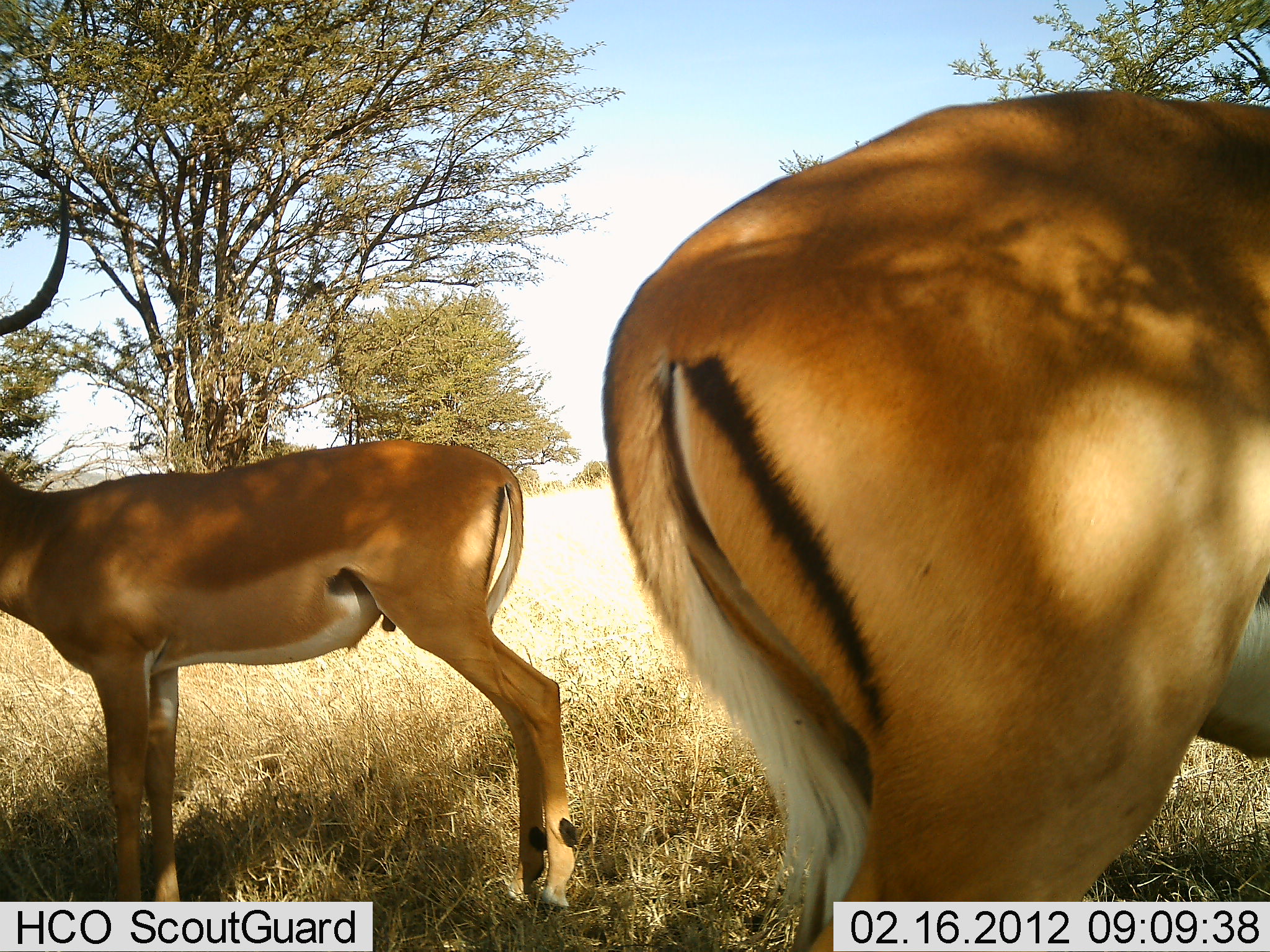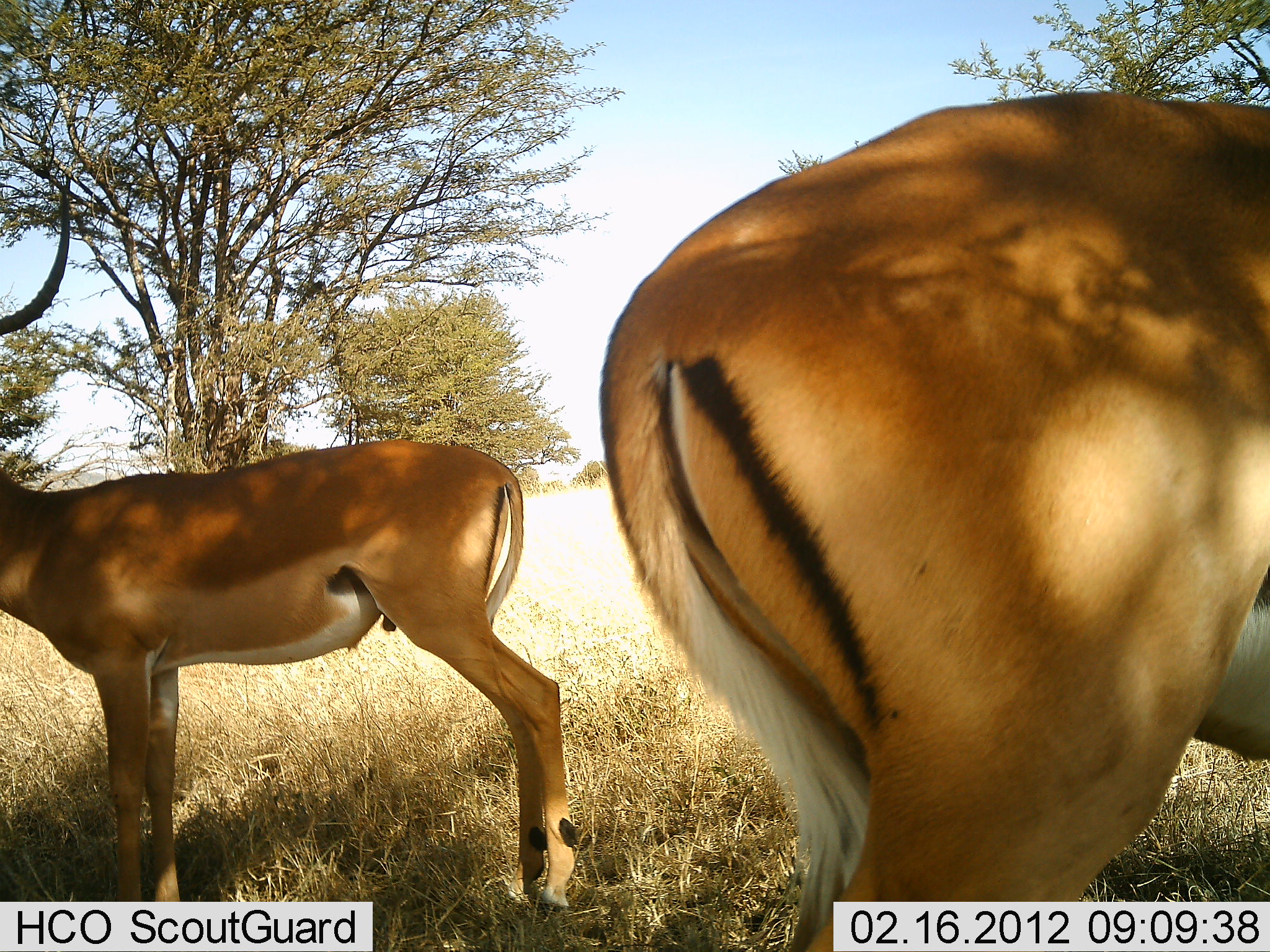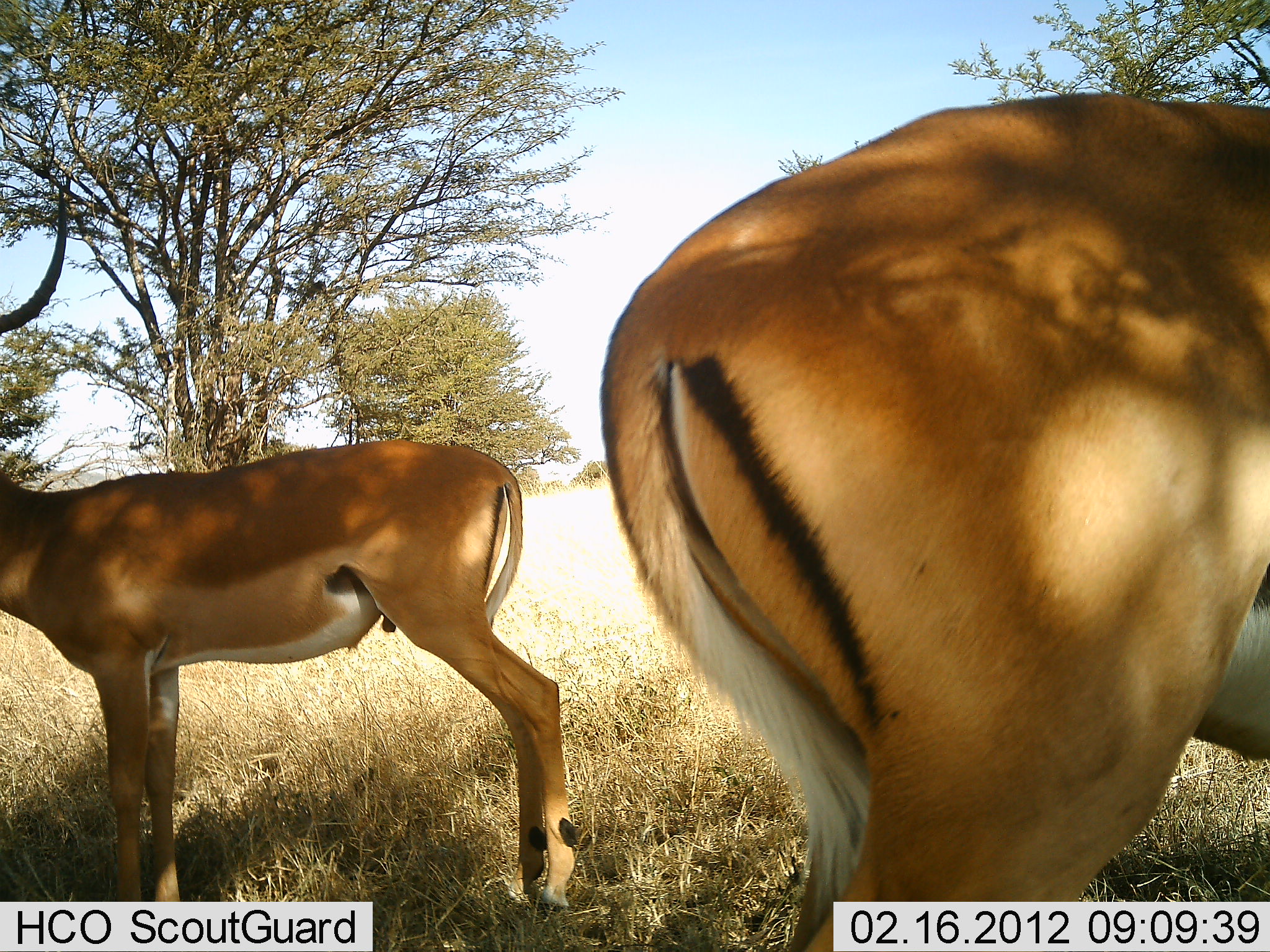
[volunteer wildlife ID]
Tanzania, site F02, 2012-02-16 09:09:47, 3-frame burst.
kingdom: Animalia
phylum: Chordata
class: Mammalia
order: Artiodactyla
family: Bovidae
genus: Aepyceros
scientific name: Aepyceros melampus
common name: impala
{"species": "impala (Aepyceros melampus)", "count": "2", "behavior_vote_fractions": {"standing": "100%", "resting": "0%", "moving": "0%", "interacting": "0%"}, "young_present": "0%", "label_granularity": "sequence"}